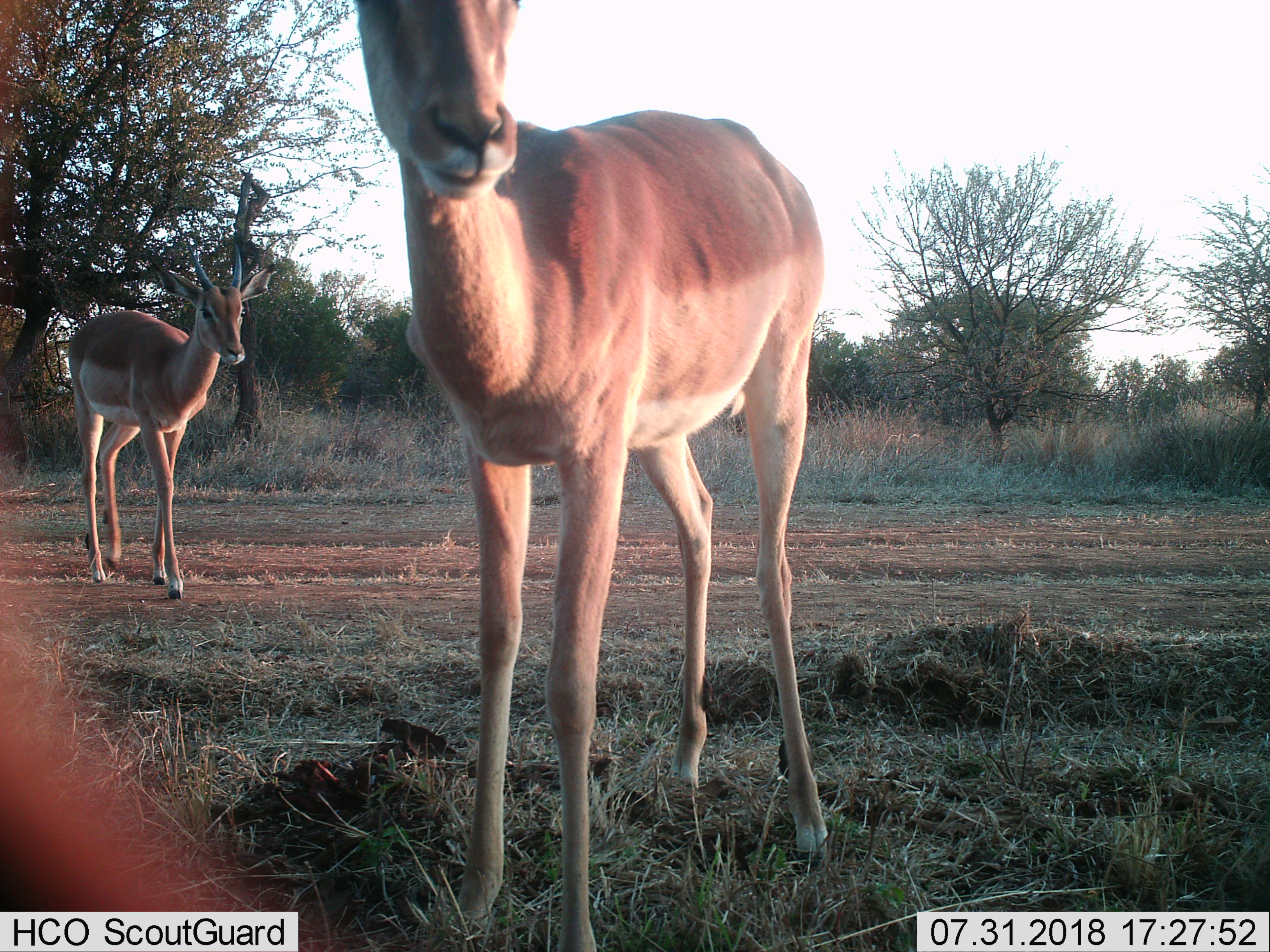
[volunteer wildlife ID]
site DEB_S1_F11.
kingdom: Animalia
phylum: Chordata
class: Mammalia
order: Artiodactyla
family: Bovidae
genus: Aepyceros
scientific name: Aepyceros melampus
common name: impala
Impala (Aepyceros melampus), count 2. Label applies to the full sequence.